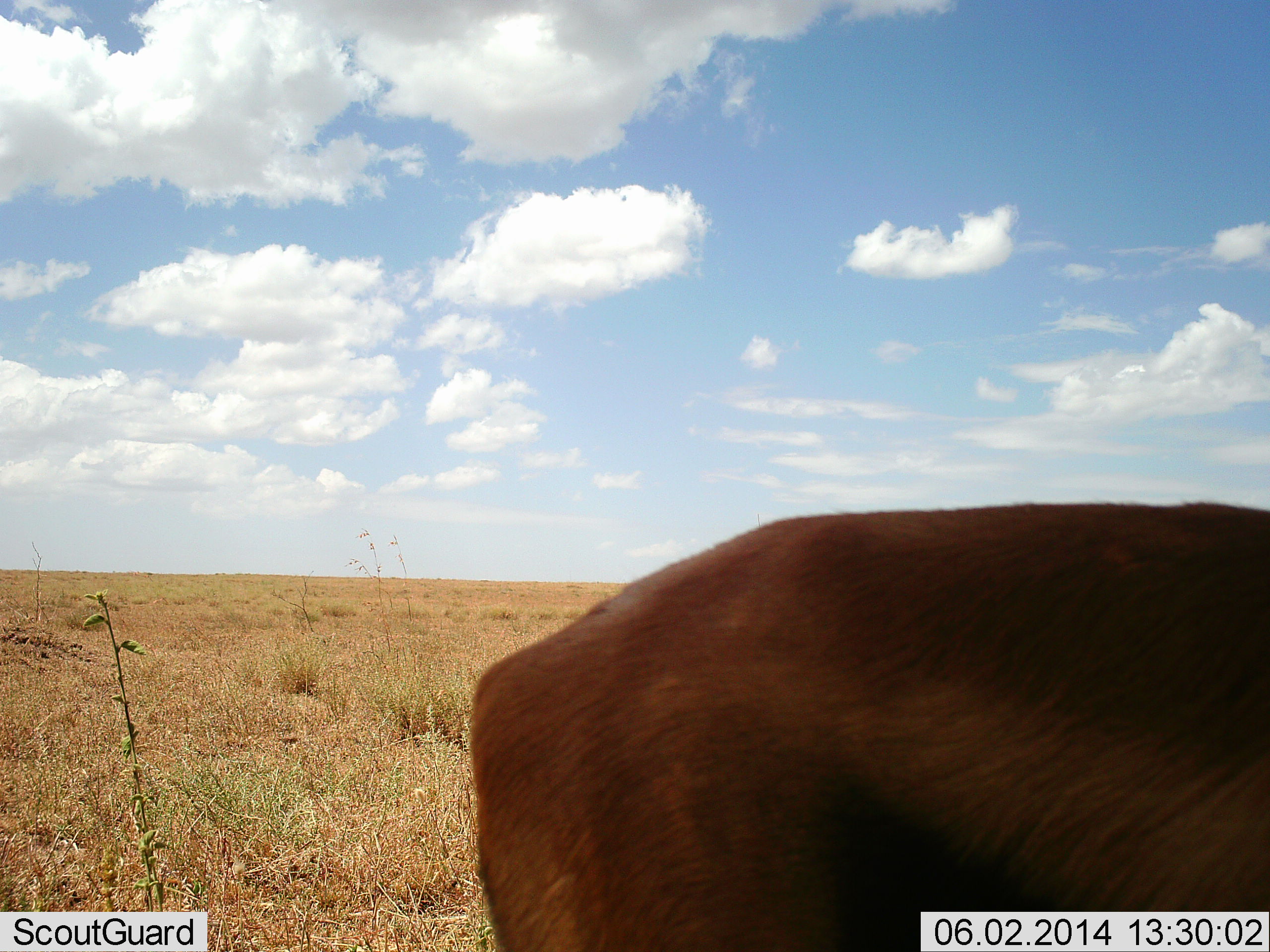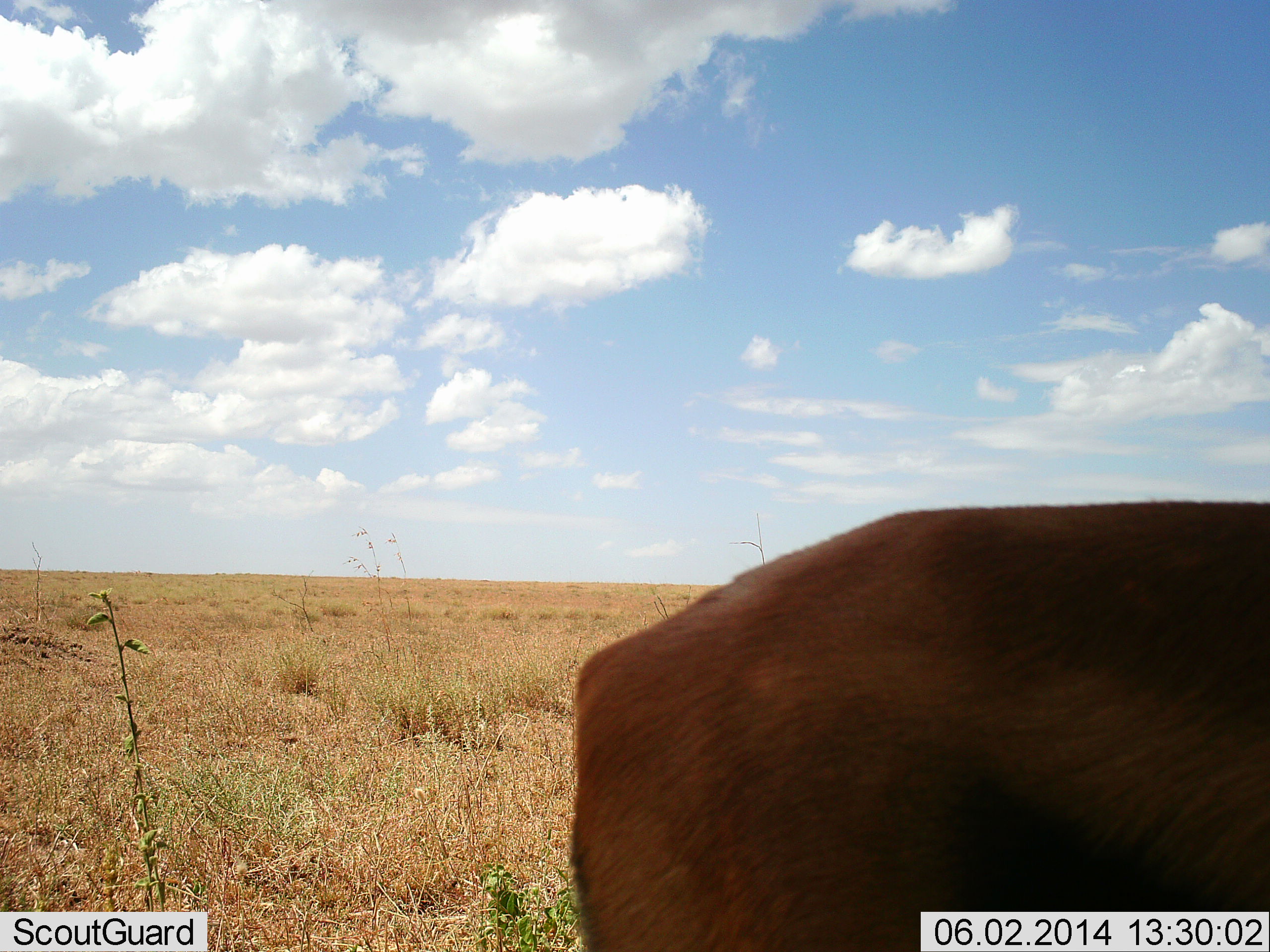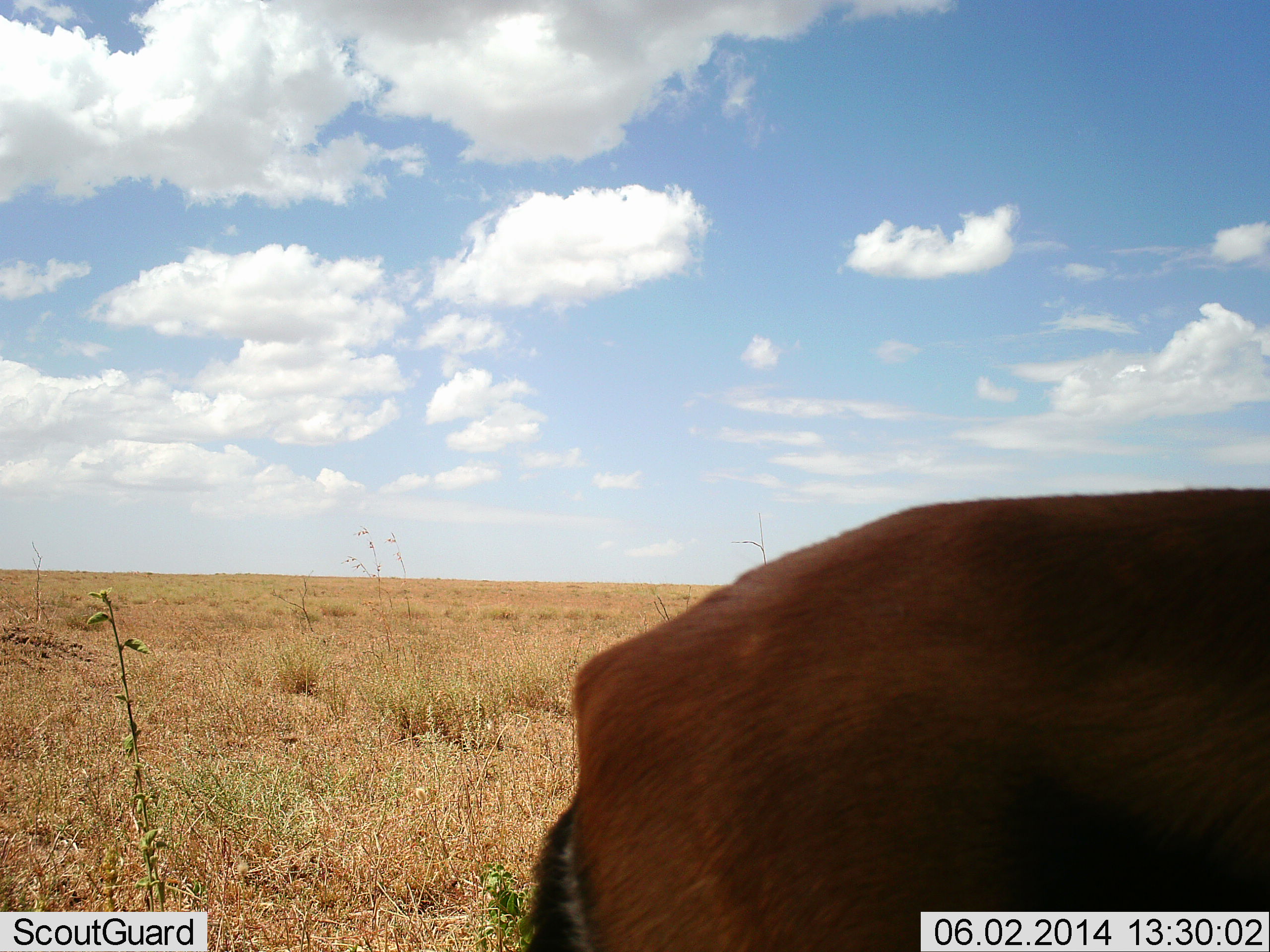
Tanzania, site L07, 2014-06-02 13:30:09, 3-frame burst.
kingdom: Animalia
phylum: Chordata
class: Mammalia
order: Artiodactyla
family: Bovidae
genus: Aepyceros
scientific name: Aepyceros melampus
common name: impala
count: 1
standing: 86%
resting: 0%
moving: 14%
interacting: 0%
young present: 0%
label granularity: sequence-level